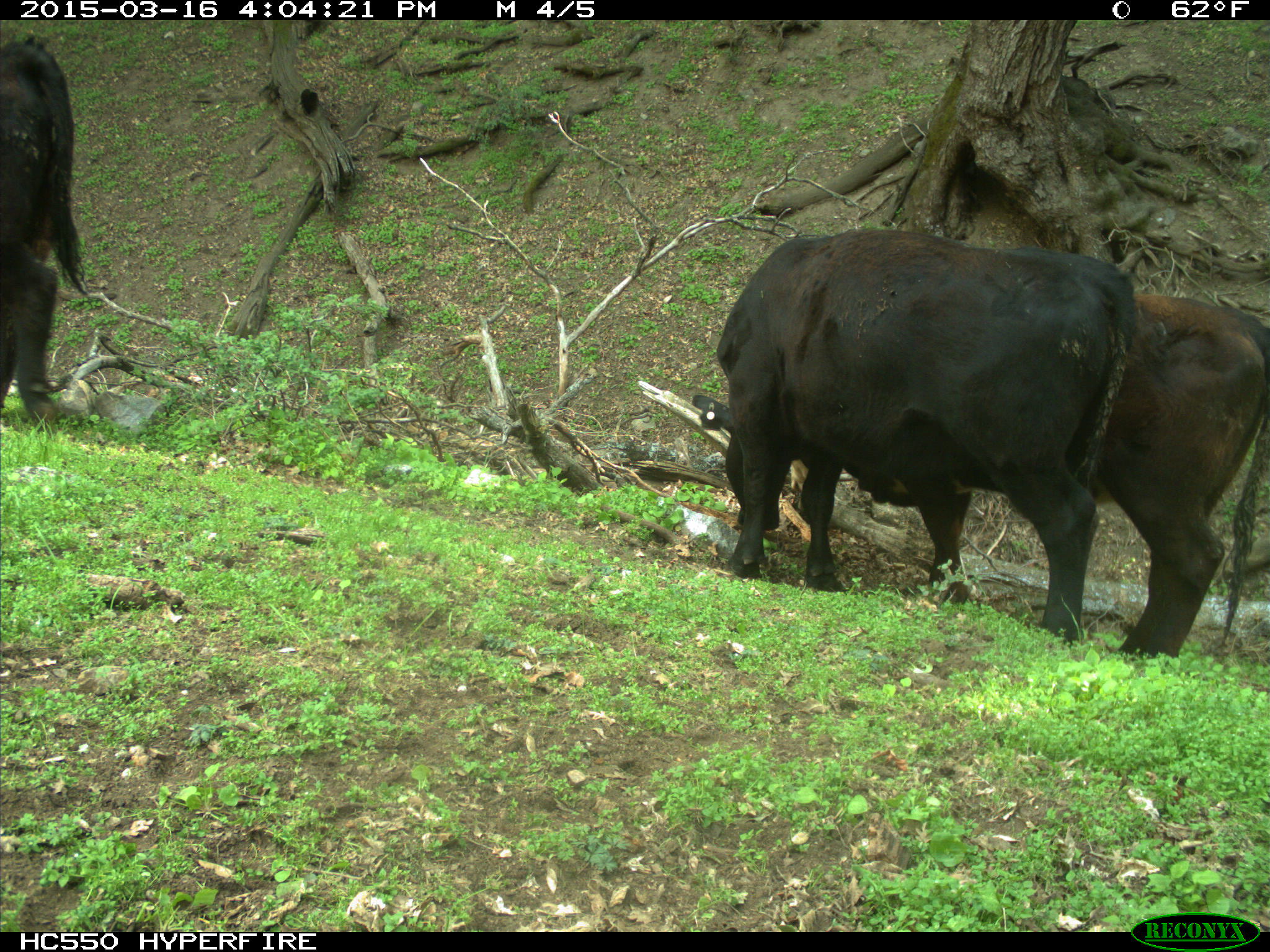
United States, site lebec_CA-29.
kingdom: Animalia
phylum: Chordata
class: Mammalia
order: Artiodactyla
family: Bovidae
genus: Bos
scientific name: Bos taurus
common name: domestic cow